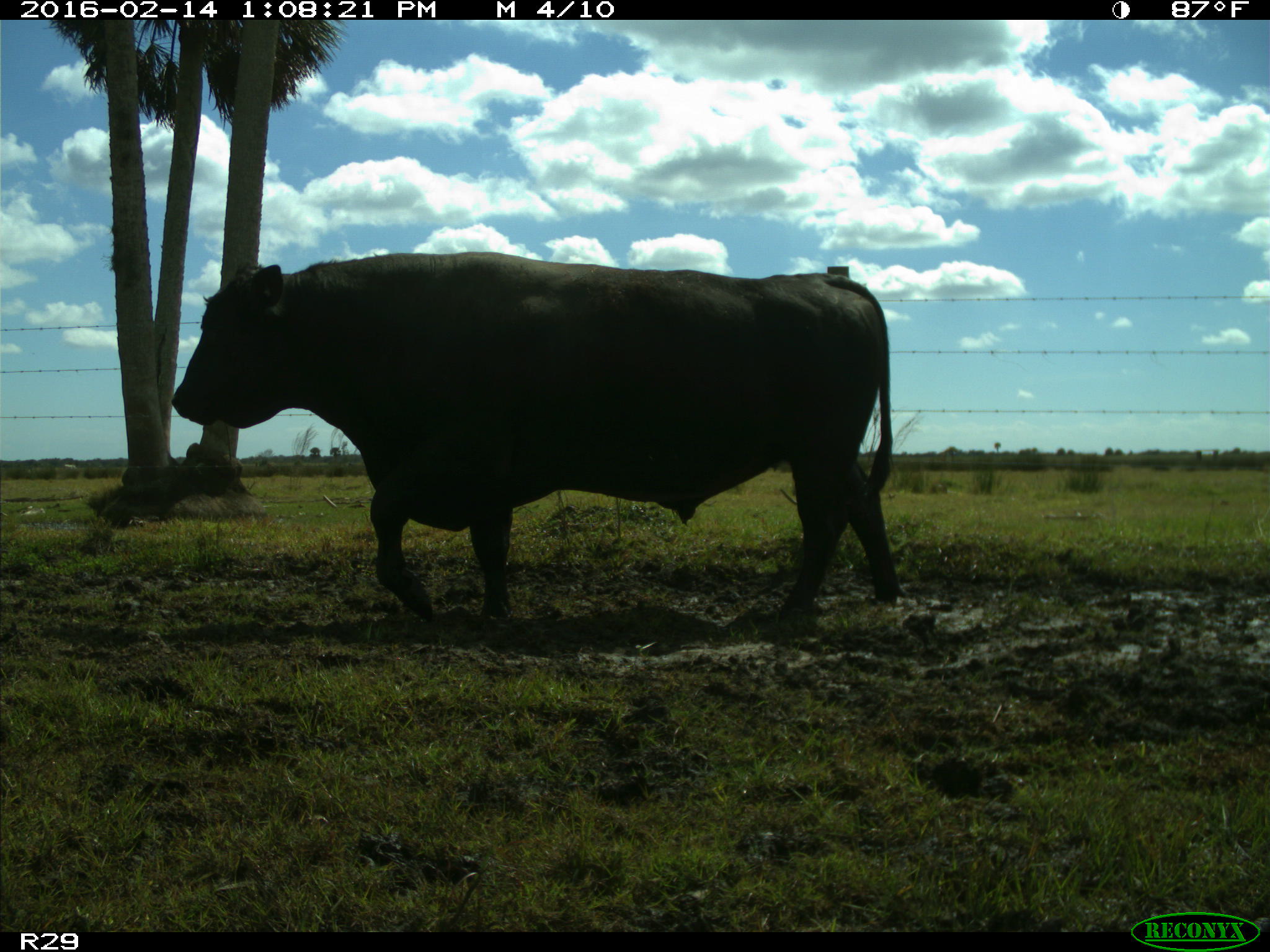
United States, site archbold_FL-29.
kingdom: Animalia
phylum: Chordata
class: Mammalia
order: Artiodactyla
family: Bovidae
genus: Bos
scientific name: Bos taurus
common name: domestic cow